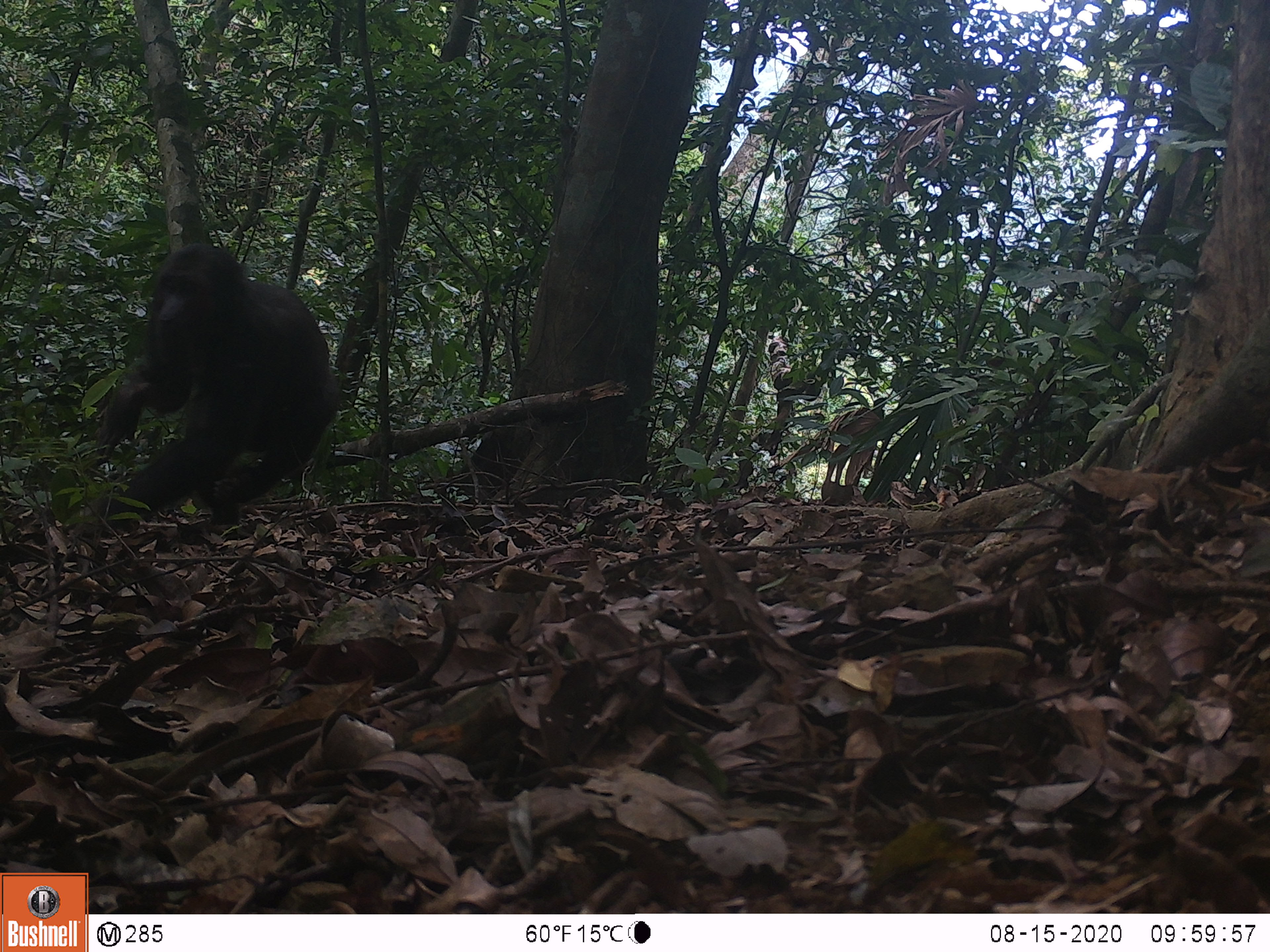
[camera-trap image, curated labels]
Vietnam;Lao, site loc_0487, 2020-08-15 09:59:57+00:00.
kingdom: Animalia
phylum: Chordata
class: Mammalia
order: Primates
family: Cercopithecidae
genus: Macaca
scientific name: Macaca arctoides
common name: stump-tailed macaque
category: stump tailed macaque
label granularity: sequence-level